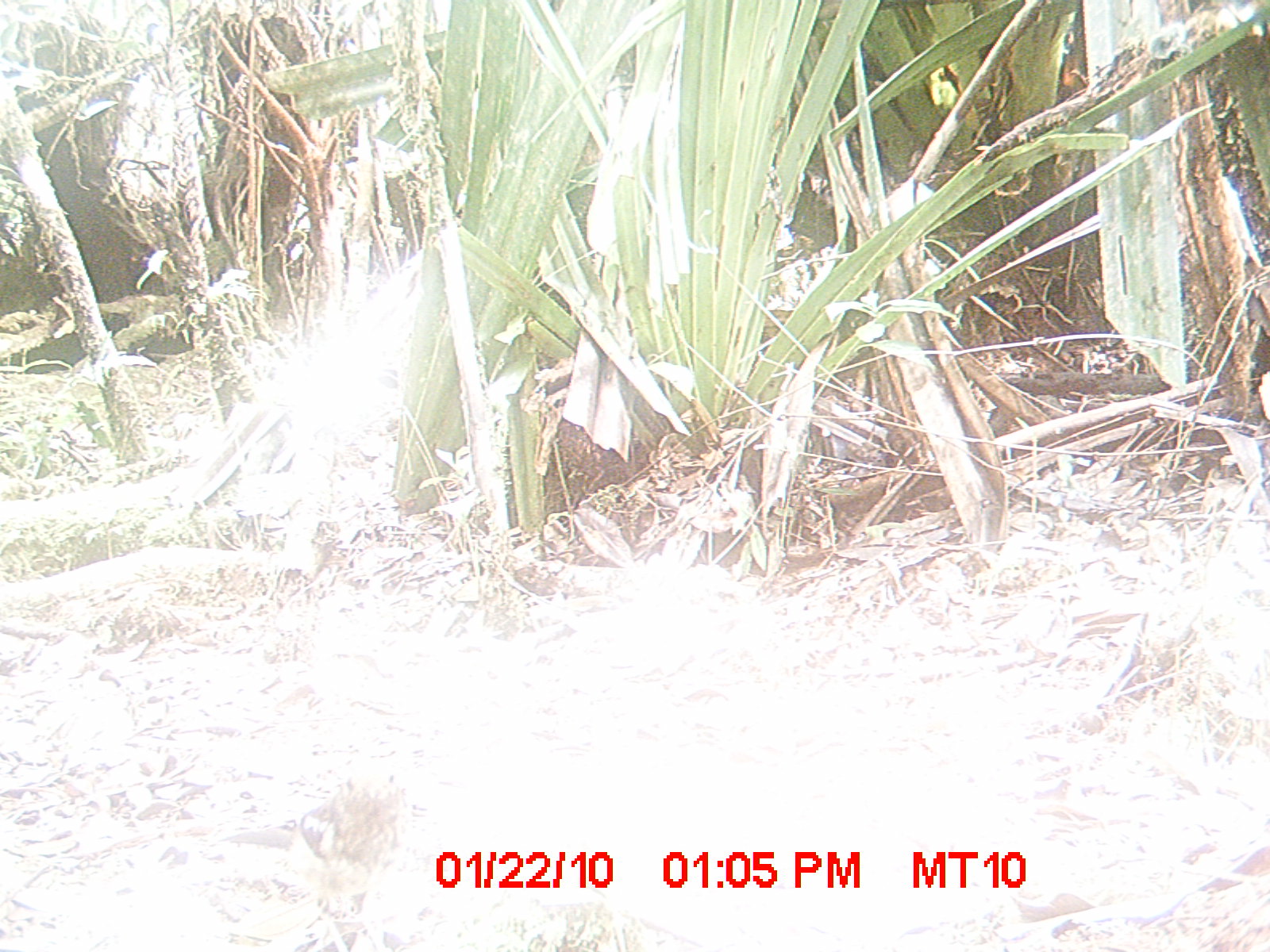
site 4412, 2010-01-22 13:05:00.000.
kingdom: Animalia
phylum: Chordata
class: Aves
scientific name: Aves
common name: bird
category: unknown bird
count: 1